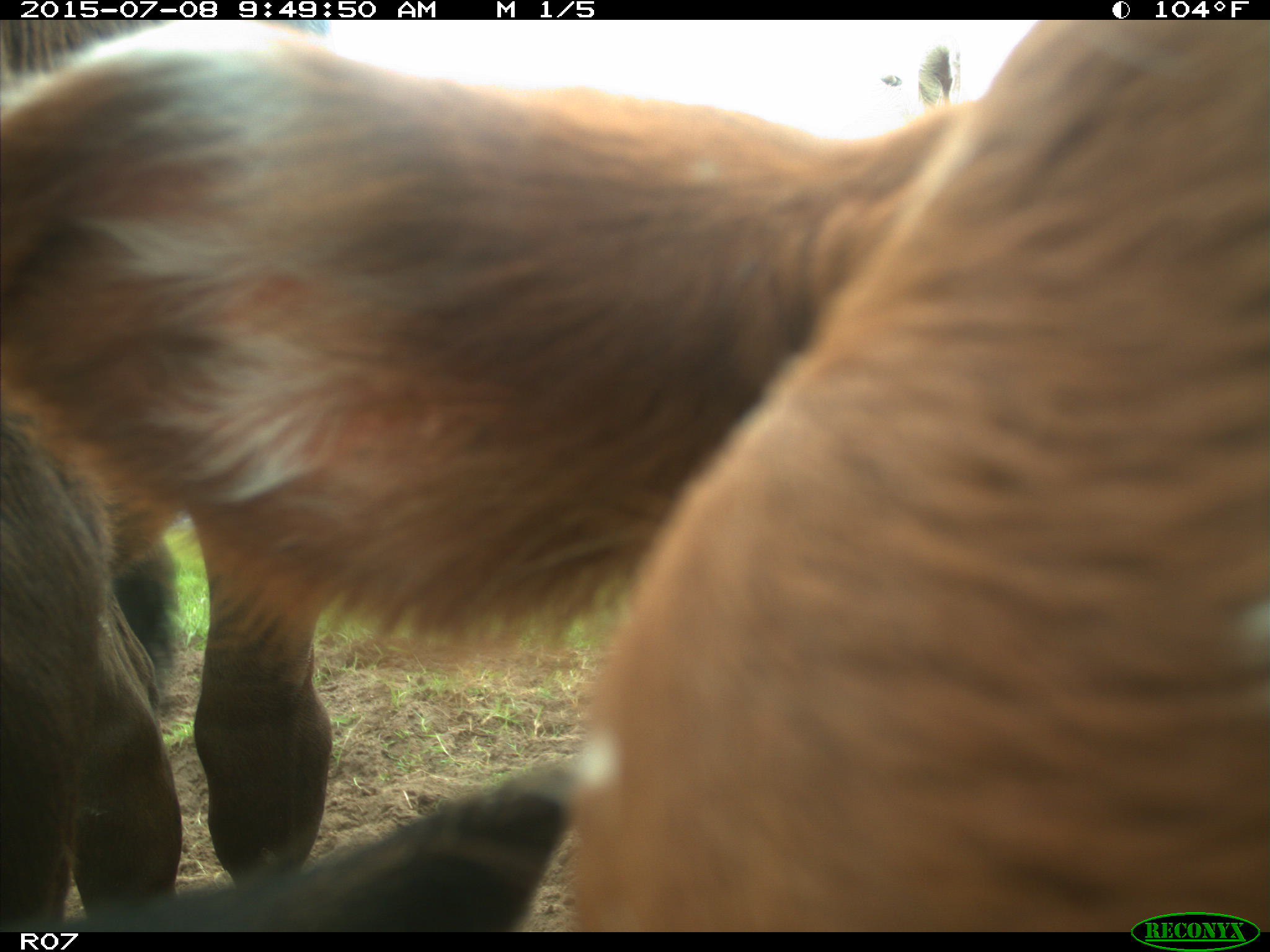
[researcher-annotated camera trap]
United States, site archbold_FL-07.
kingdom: Animalia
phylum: Chordata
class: Mammalia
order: Artiodactyla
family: Bovidae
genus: Bos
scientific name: Bos taurus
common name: domestic cow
Bos taurus (domestic cow).